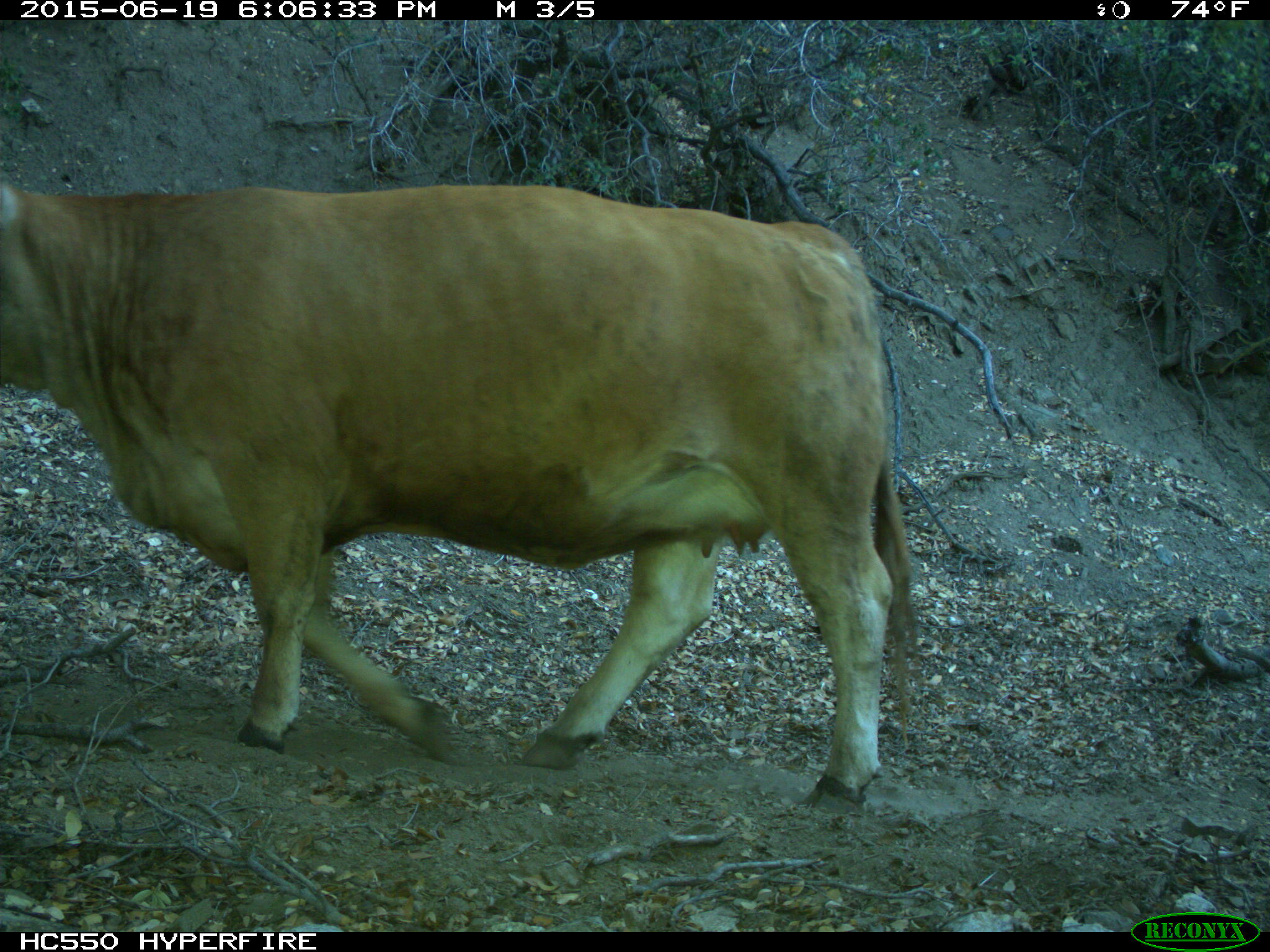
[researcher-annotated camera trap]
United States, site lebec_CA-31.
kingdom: Animalia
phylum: Chordata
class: Mammalia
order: Artiodactyla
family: Bovidae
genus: Bos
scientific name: Bos taurus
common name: domestic cow